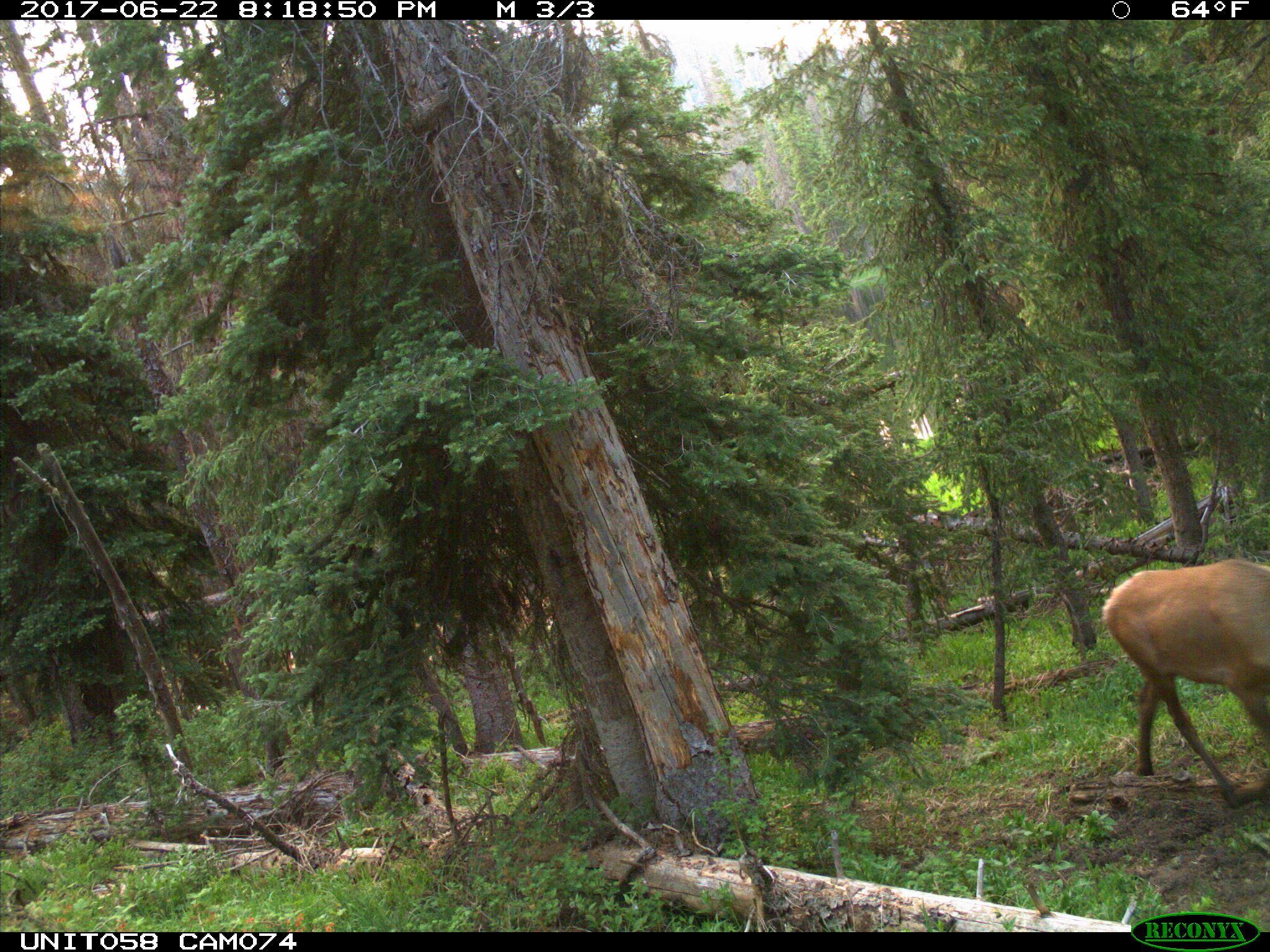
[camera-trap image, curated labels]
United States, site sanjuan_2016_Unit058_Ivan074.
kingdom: Animalia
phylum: Chordata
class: Mammalia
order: Artiodactyla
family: Cervidae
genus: Cervus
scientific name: Cervus elaphus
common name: red deer